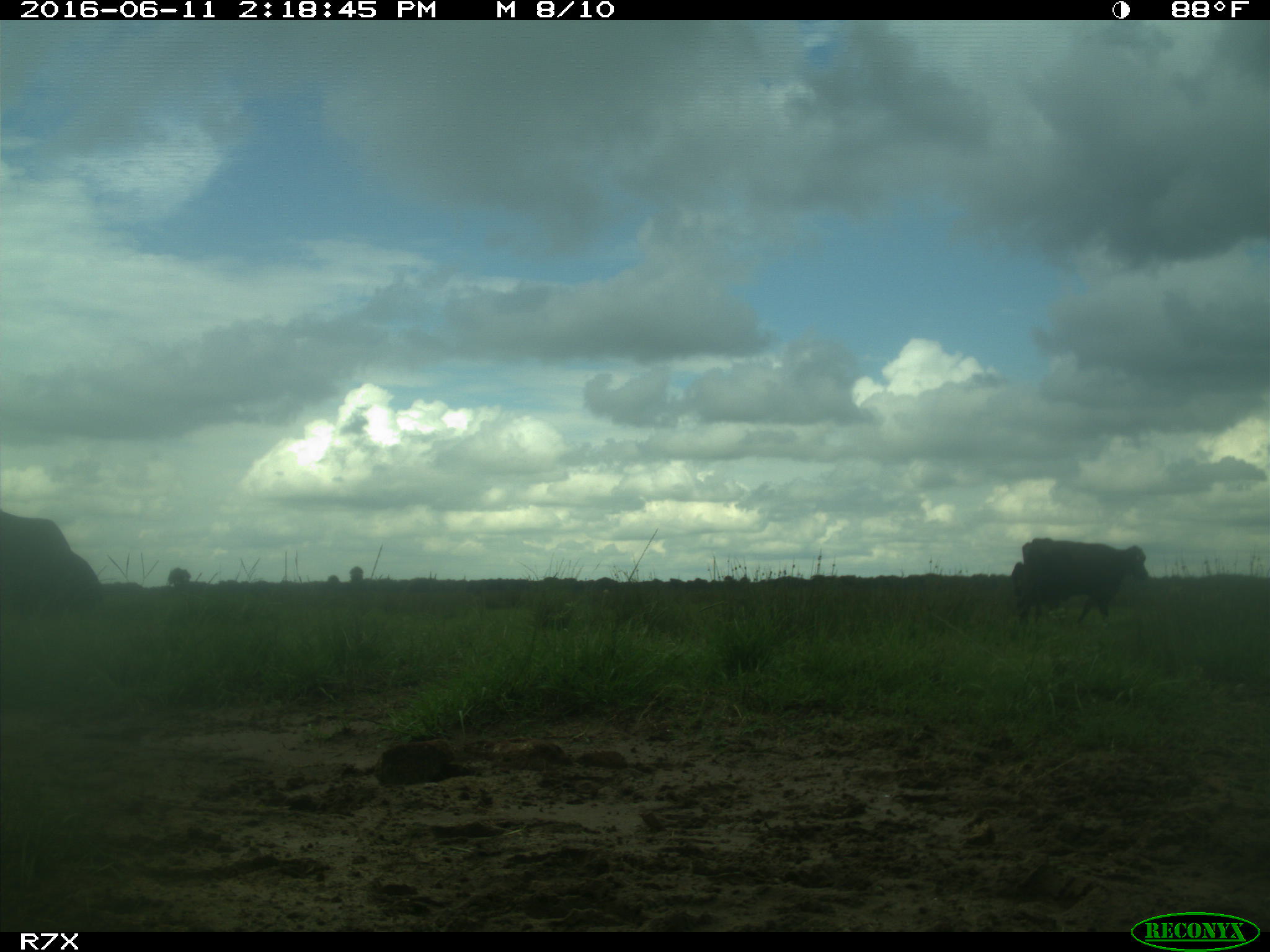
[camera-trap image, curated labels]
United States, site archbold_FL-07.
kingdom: Animalia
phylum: Chordata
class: Mammalia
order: Artiodactyla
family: Bovidae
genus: Bos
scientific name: Bos taurus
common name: domestic cow